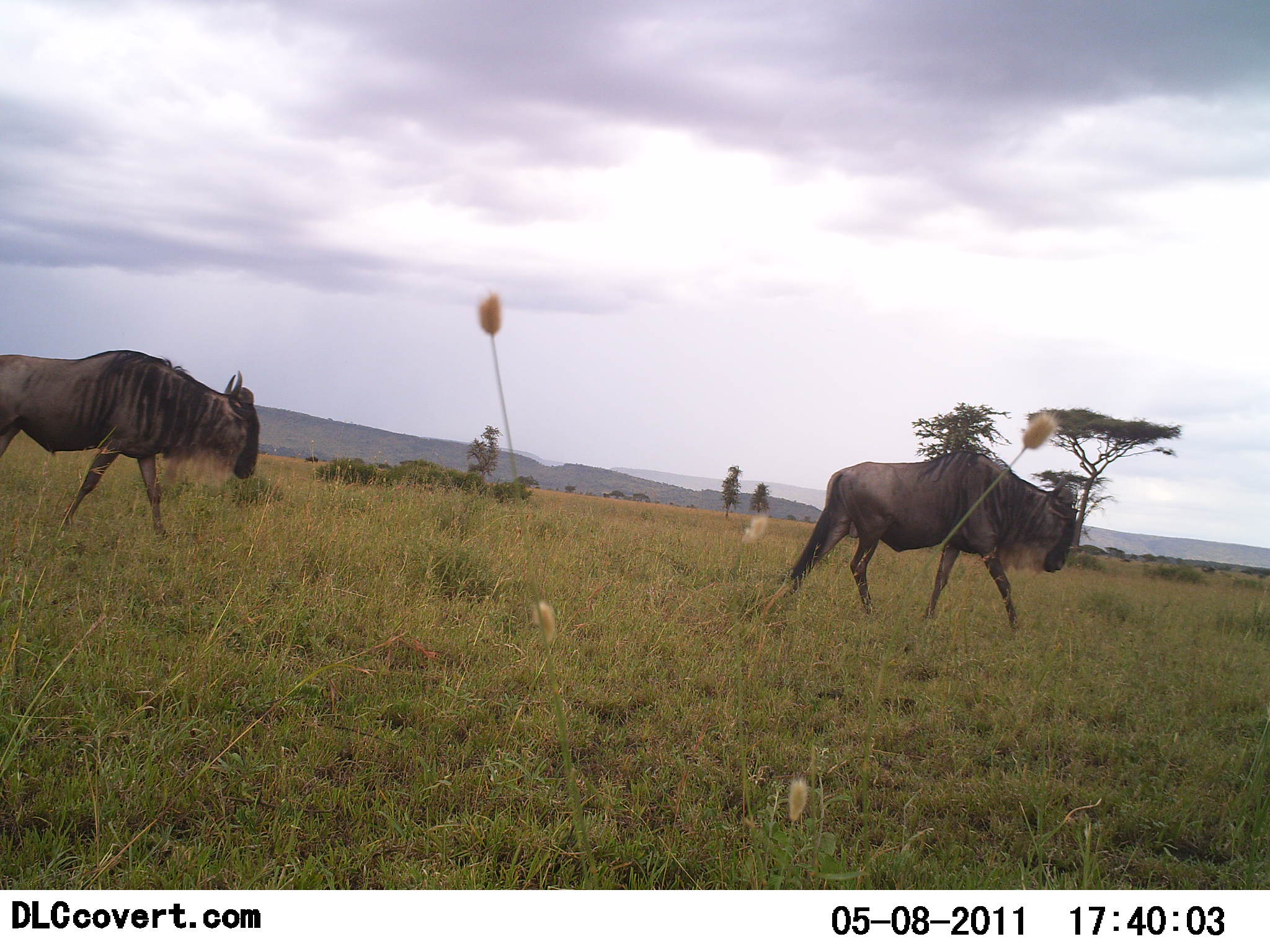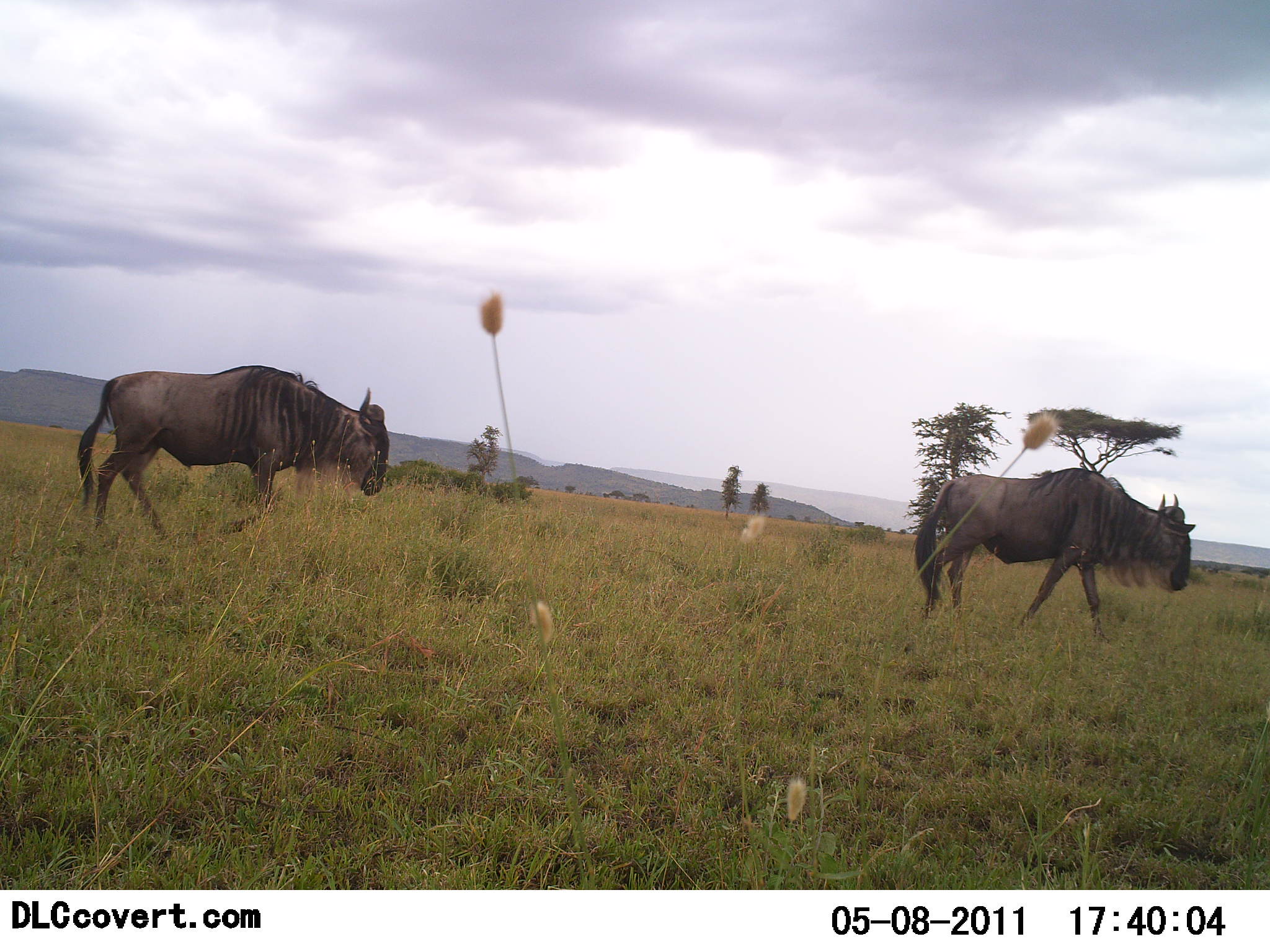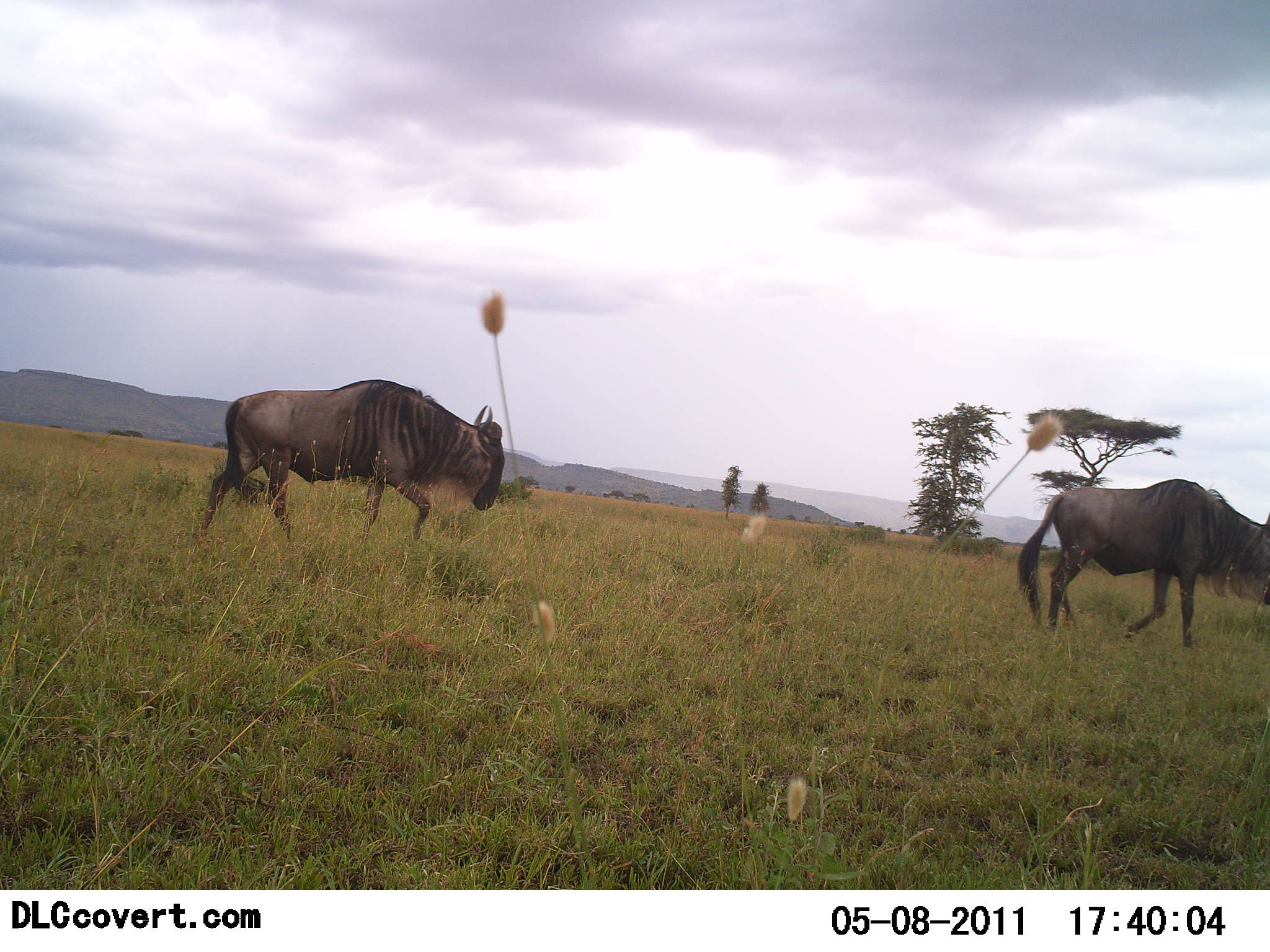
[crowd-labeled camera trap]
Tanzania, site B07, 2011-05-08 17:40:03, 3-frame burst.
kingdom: Animalia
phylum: Chordata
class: Mammalia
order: Artiodactyla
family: Bovidae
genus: Connochaetes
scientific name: Connochaetes taurinus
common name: blue wildebeest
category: wildebeest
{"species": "wildebeest (blue wildebeest) (Connochaetes taurinus)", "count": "2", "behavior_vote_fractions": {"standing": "0%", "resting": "0%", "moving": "100%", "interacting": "0%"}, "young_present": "0%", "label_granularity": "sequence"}